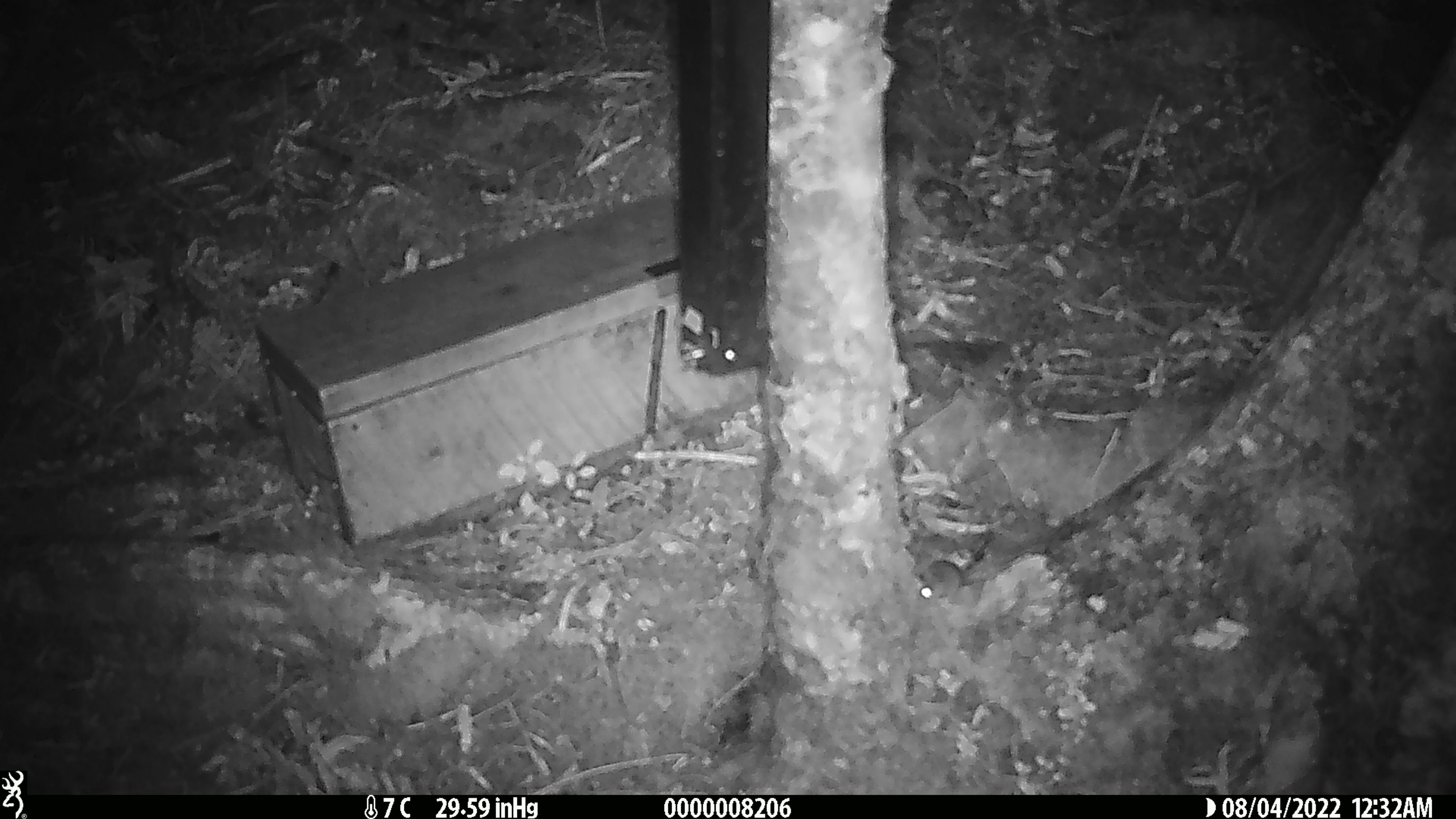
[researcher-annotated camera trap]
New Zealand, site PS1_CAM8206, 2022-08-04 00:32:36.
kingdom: Animalia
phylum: Chordata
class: Mammalia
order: Rodentia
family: Muridae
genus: Mus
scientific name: Mus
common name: mouse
Mouse (Mus).